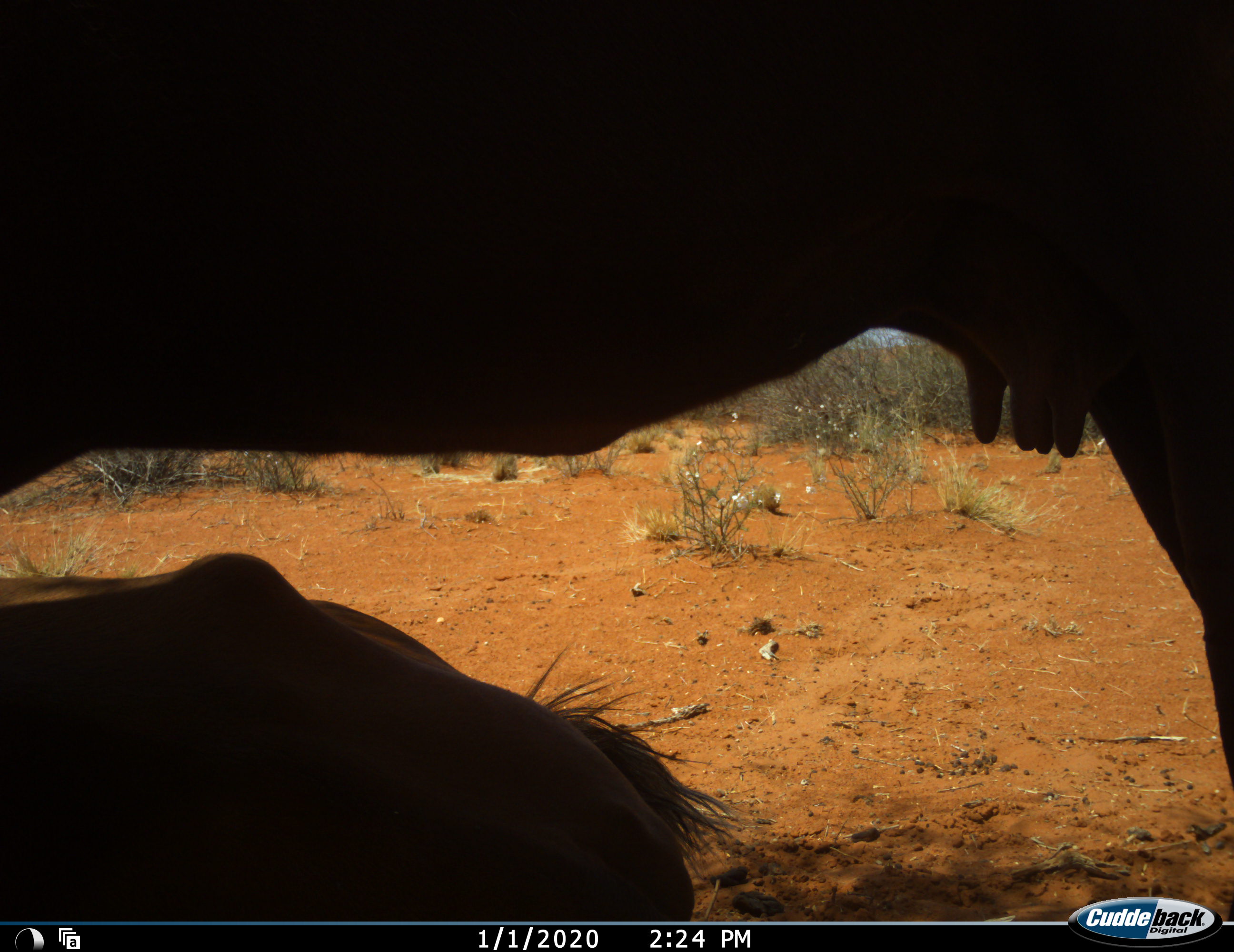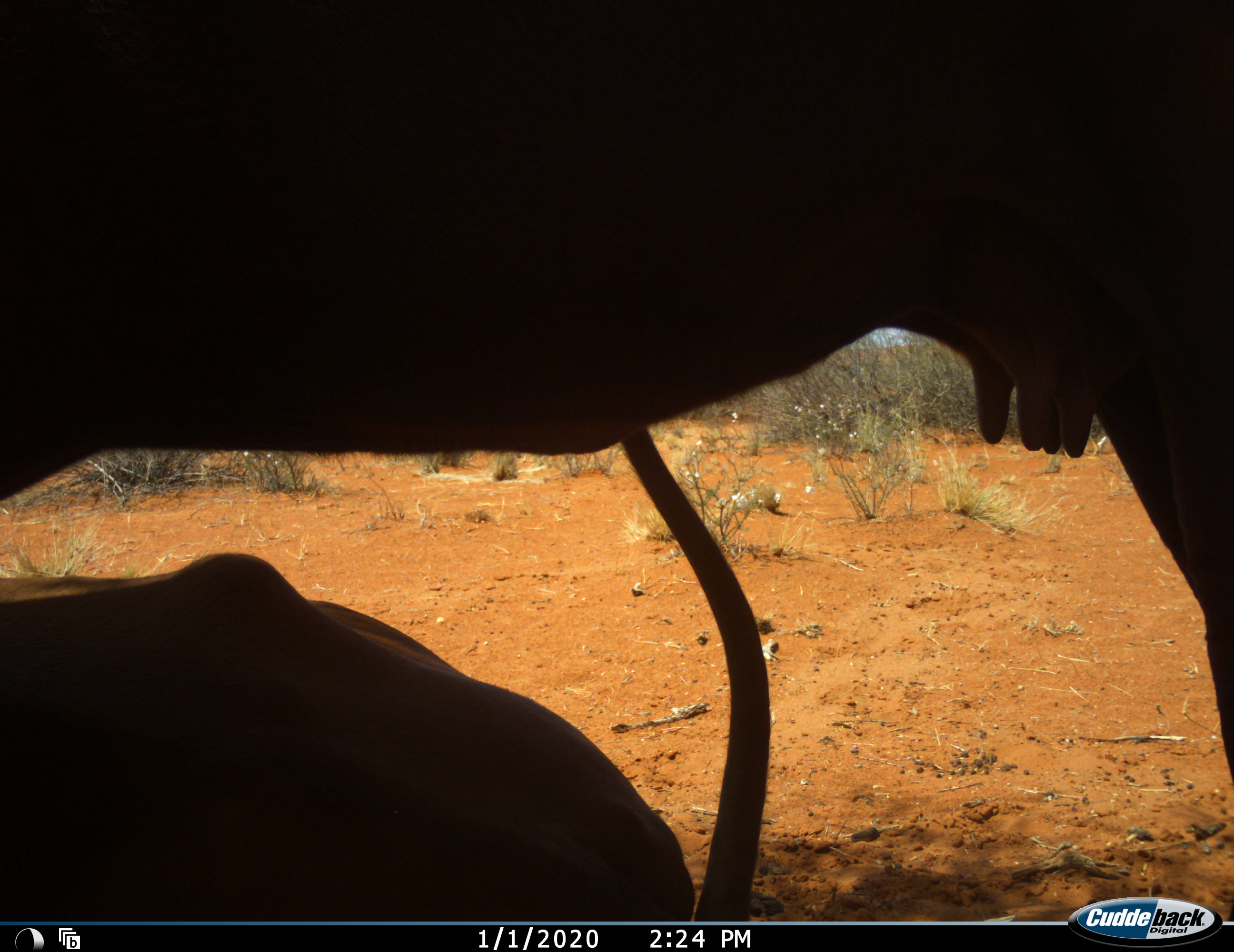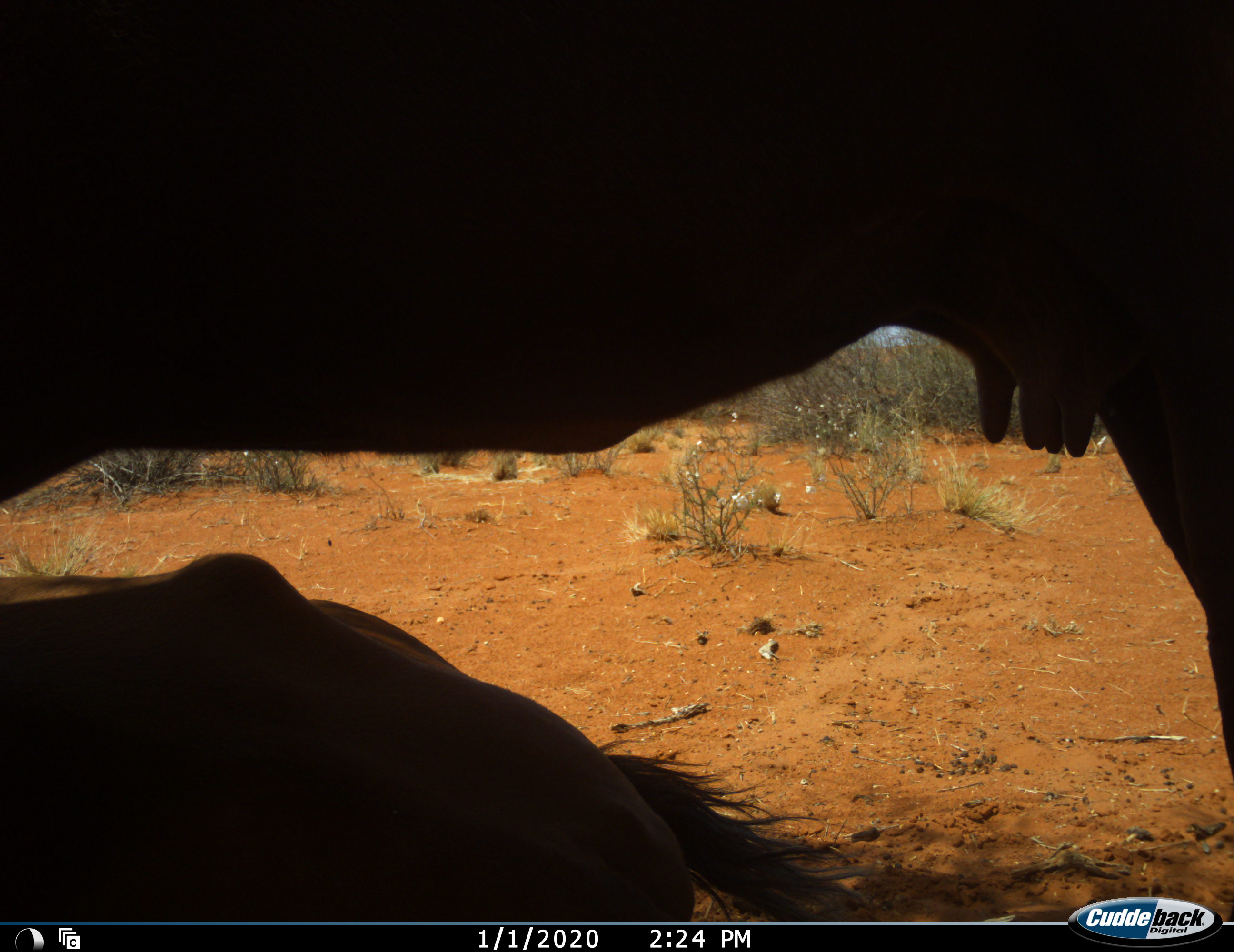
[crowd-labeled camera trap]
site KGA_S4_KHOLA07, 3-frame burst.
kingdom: Animalia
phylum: Chordata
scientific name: Vertebrata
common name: domestic animal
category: domesticanimal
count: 2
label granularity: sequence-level